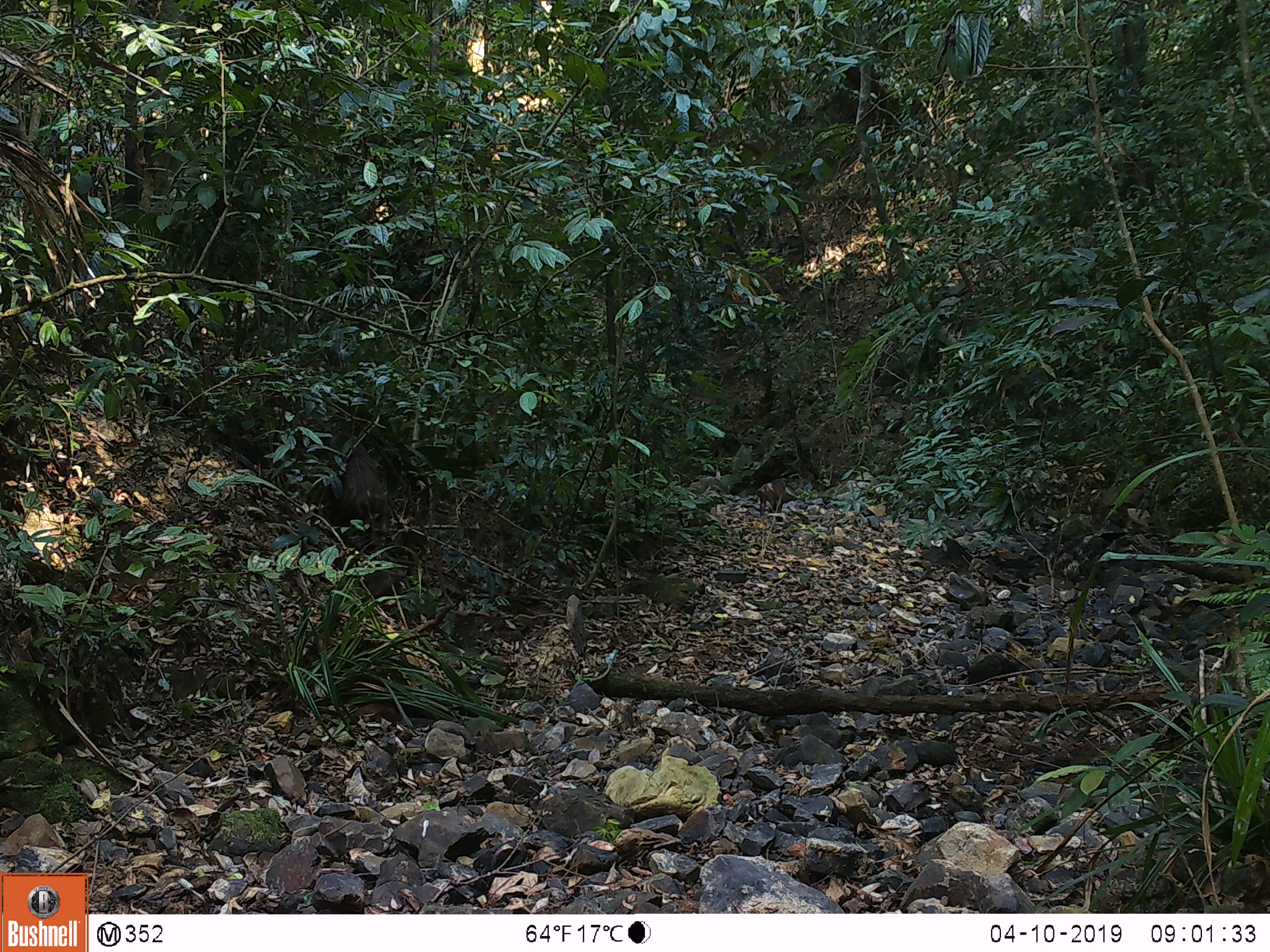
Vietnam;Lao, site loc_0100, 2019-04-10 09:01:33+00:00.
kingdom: Animalia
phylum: Chordata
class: Mammalia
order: Primates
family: Cercopithecidae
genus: Macaca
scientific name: Macaca arctoides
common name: stump-tailed macaque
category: stump tailed macaque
Stump tailed macaque (stump-tailed macaque) (Macaca arctoides). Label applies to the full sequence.